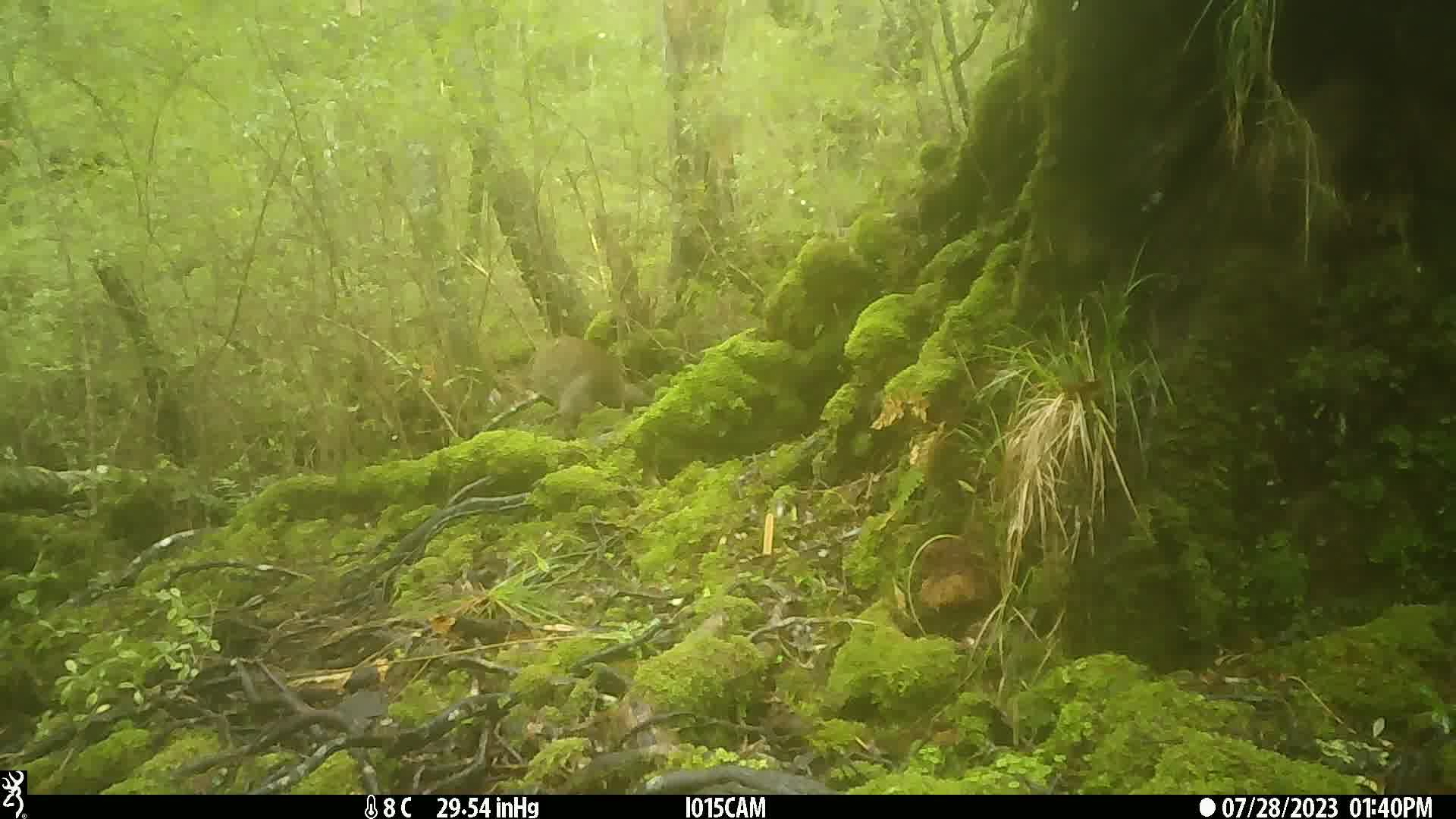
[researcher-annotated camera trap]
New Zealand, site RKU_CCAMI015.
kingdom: Animalia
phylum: Chordata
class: Aves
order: Apterygiformes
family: Apterygidae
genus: Apteryx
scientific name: Apteryx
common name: kiwi